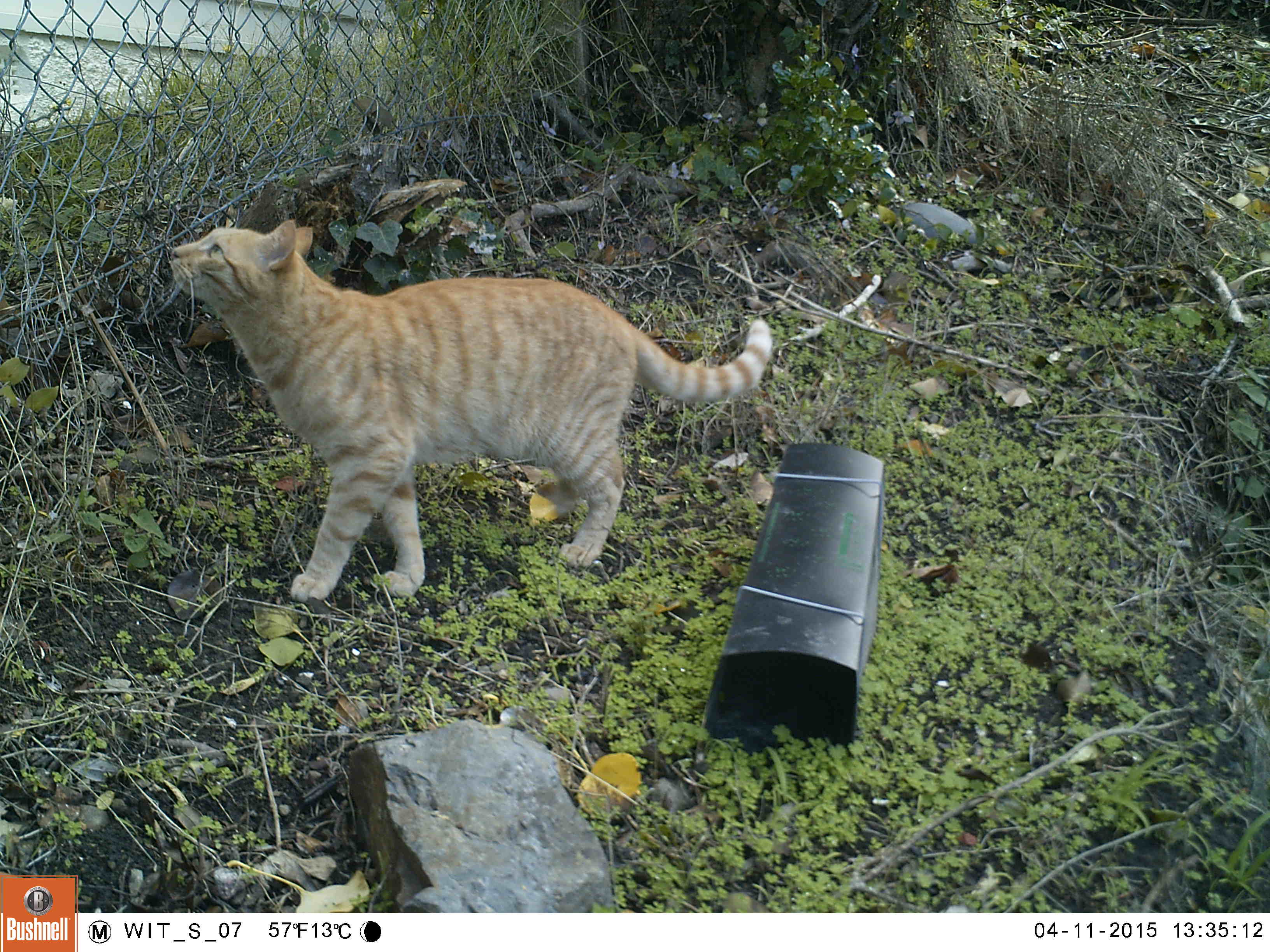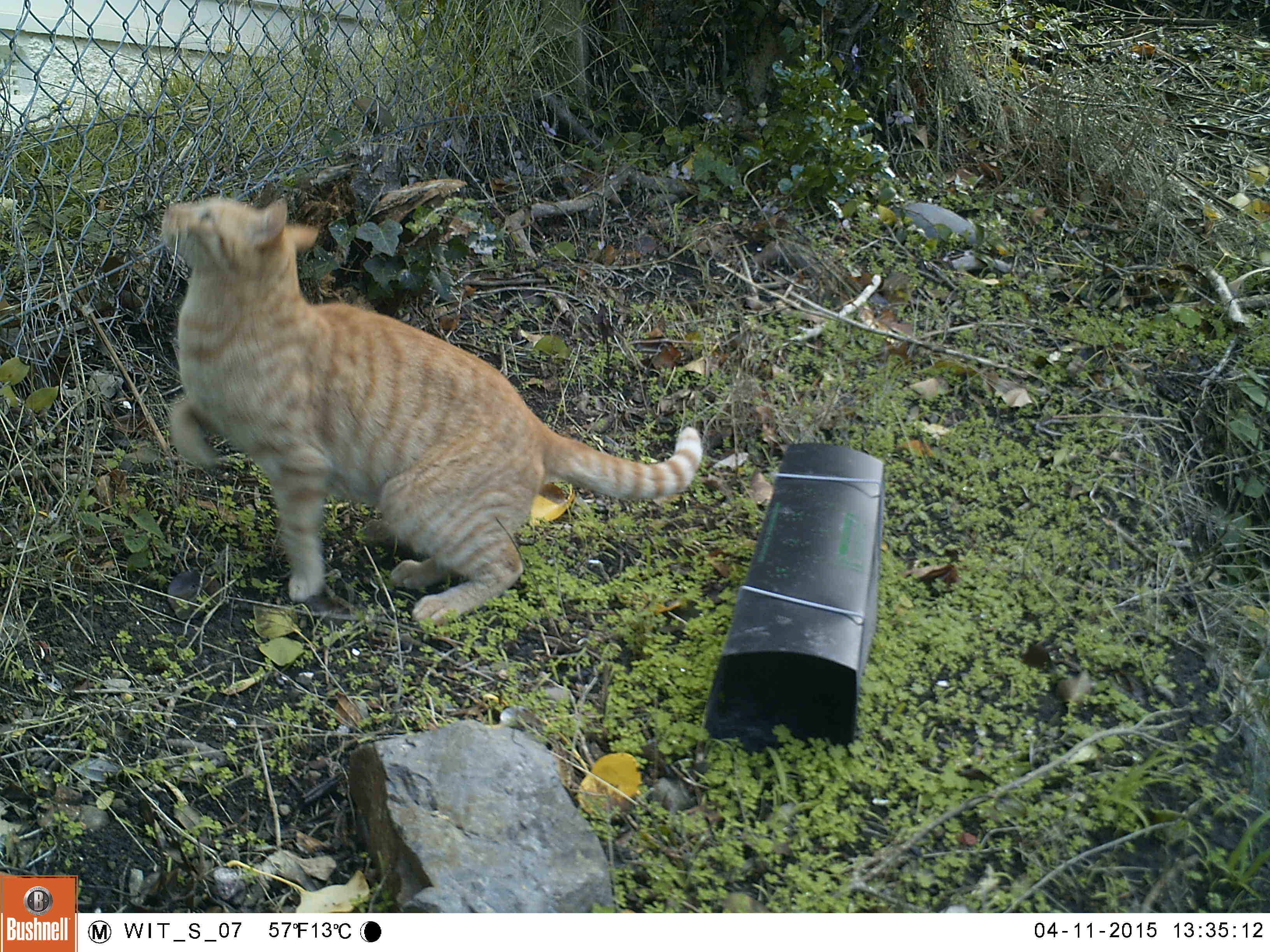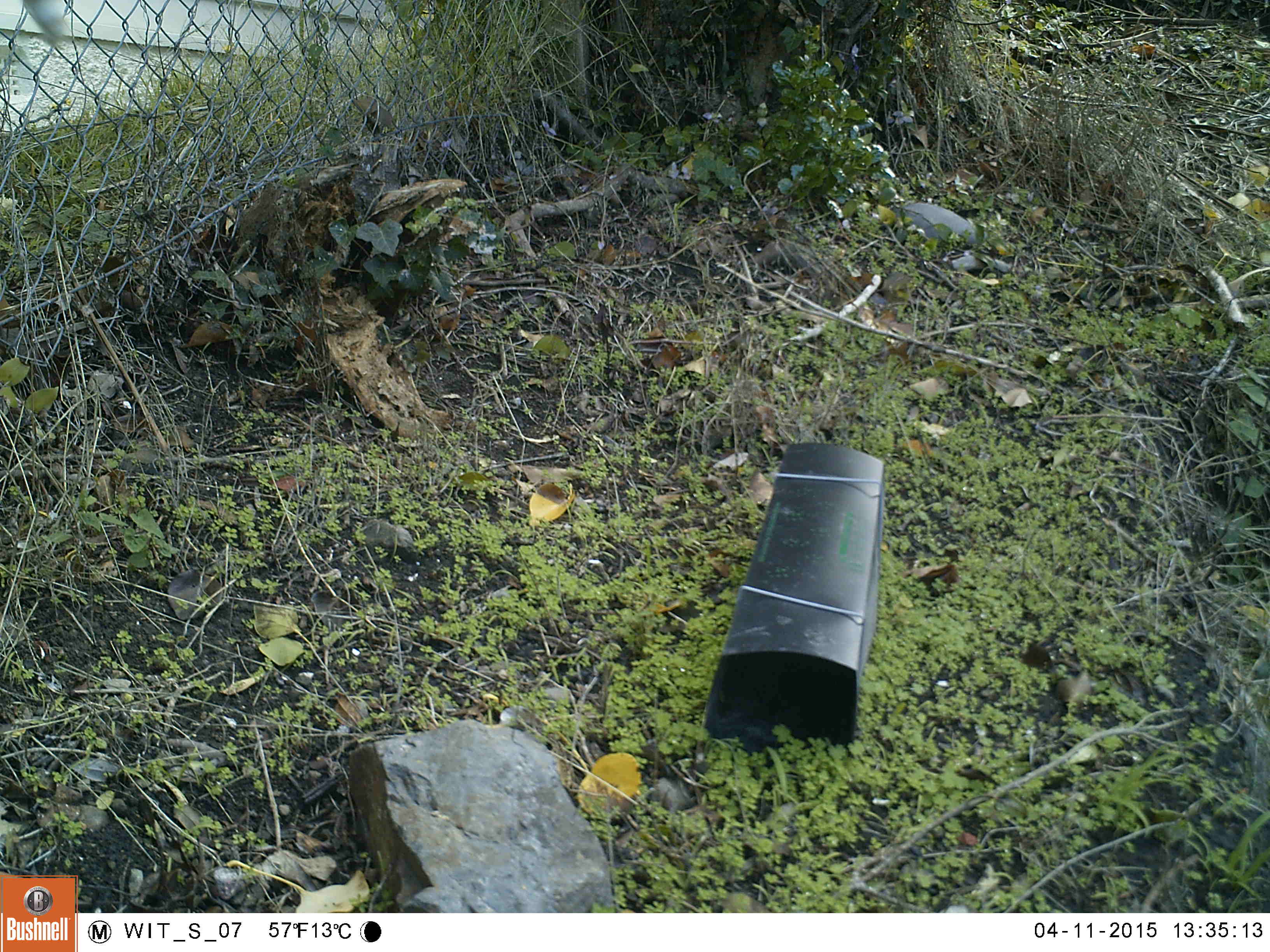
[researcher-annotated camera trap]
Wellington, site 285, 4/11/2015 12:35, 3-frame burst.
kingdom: Animalia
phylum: Chordata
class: Mammalia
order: Carnivora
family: Felidae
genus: Felis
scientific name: Felis catus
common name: cat